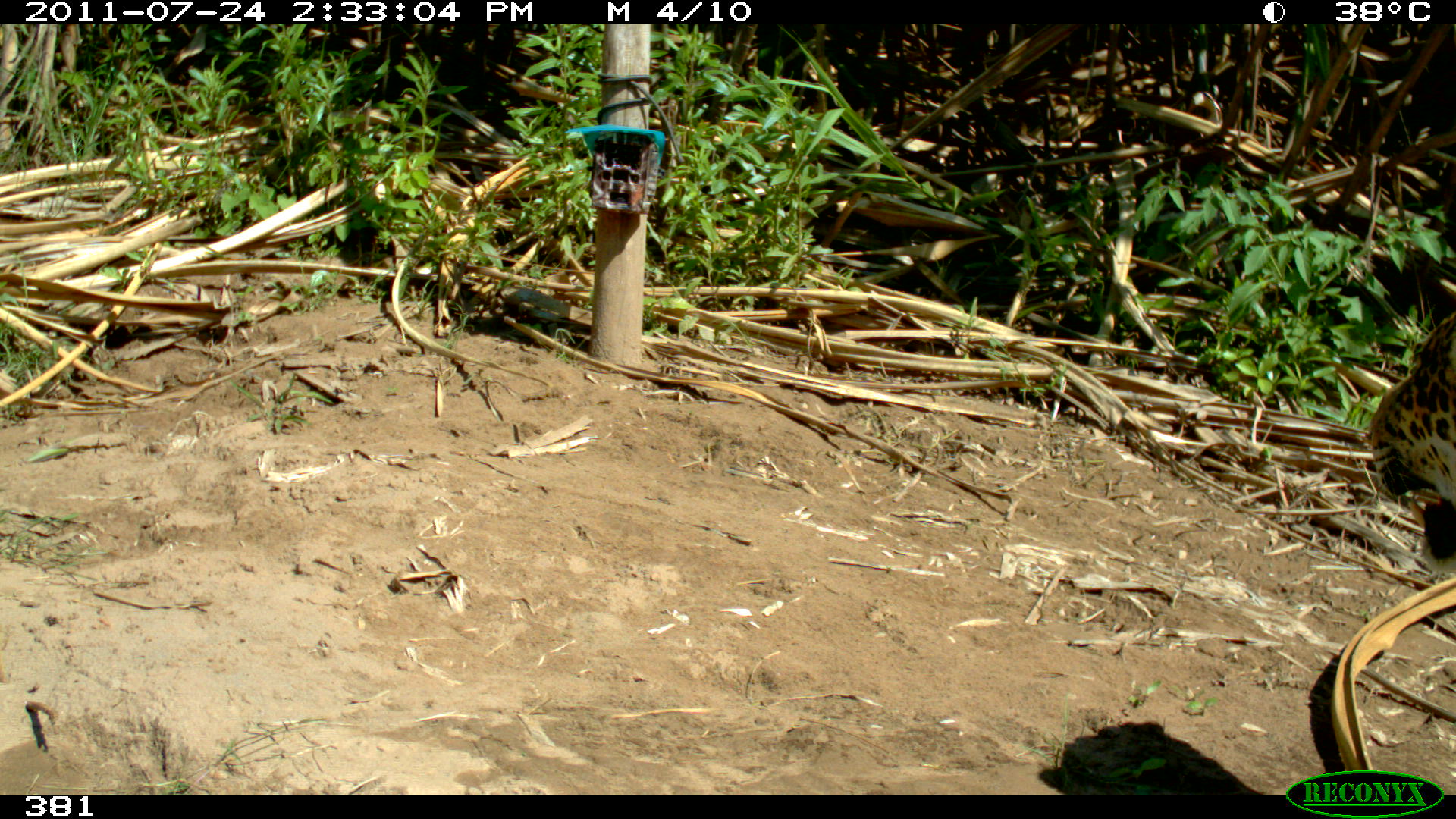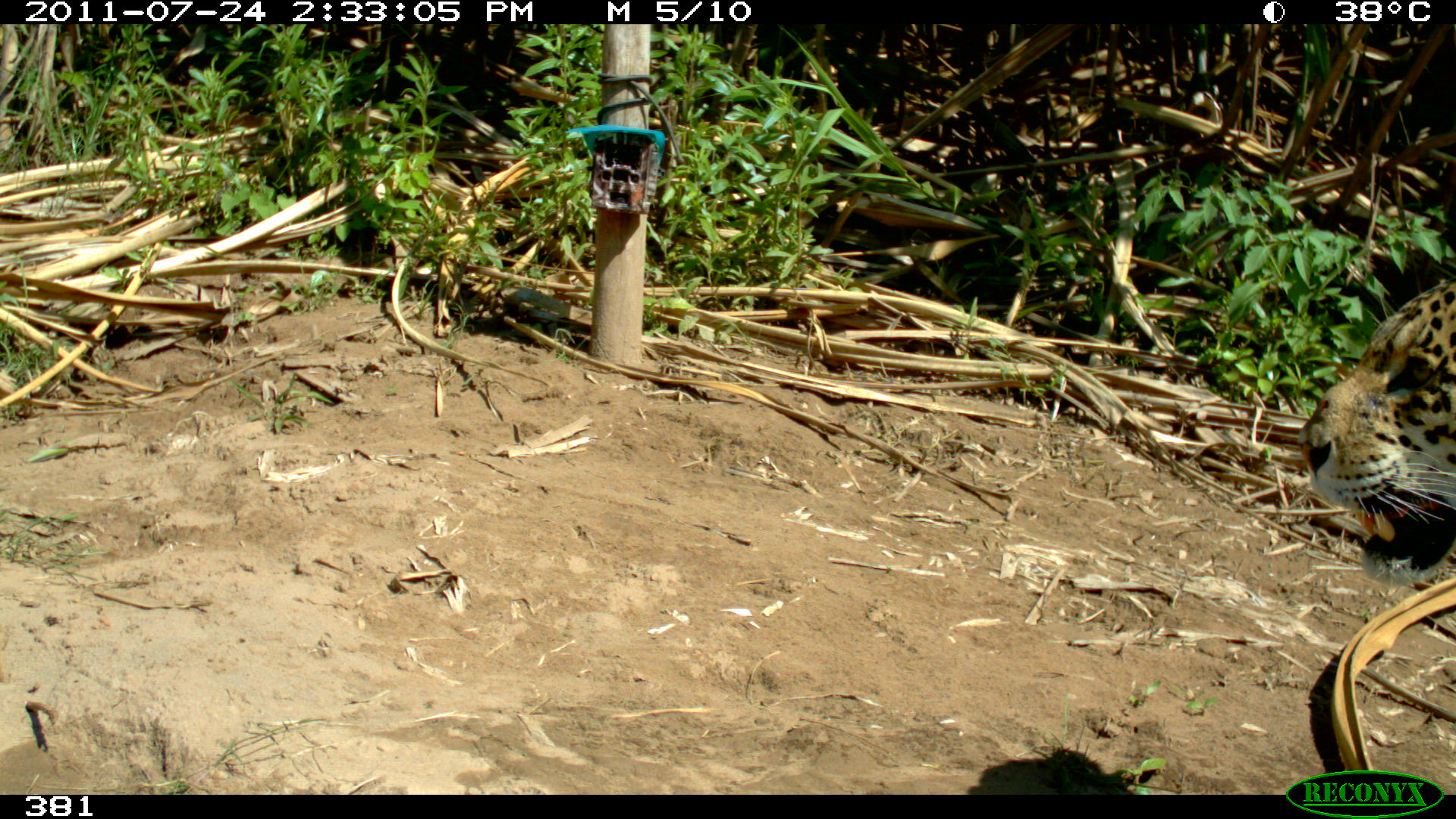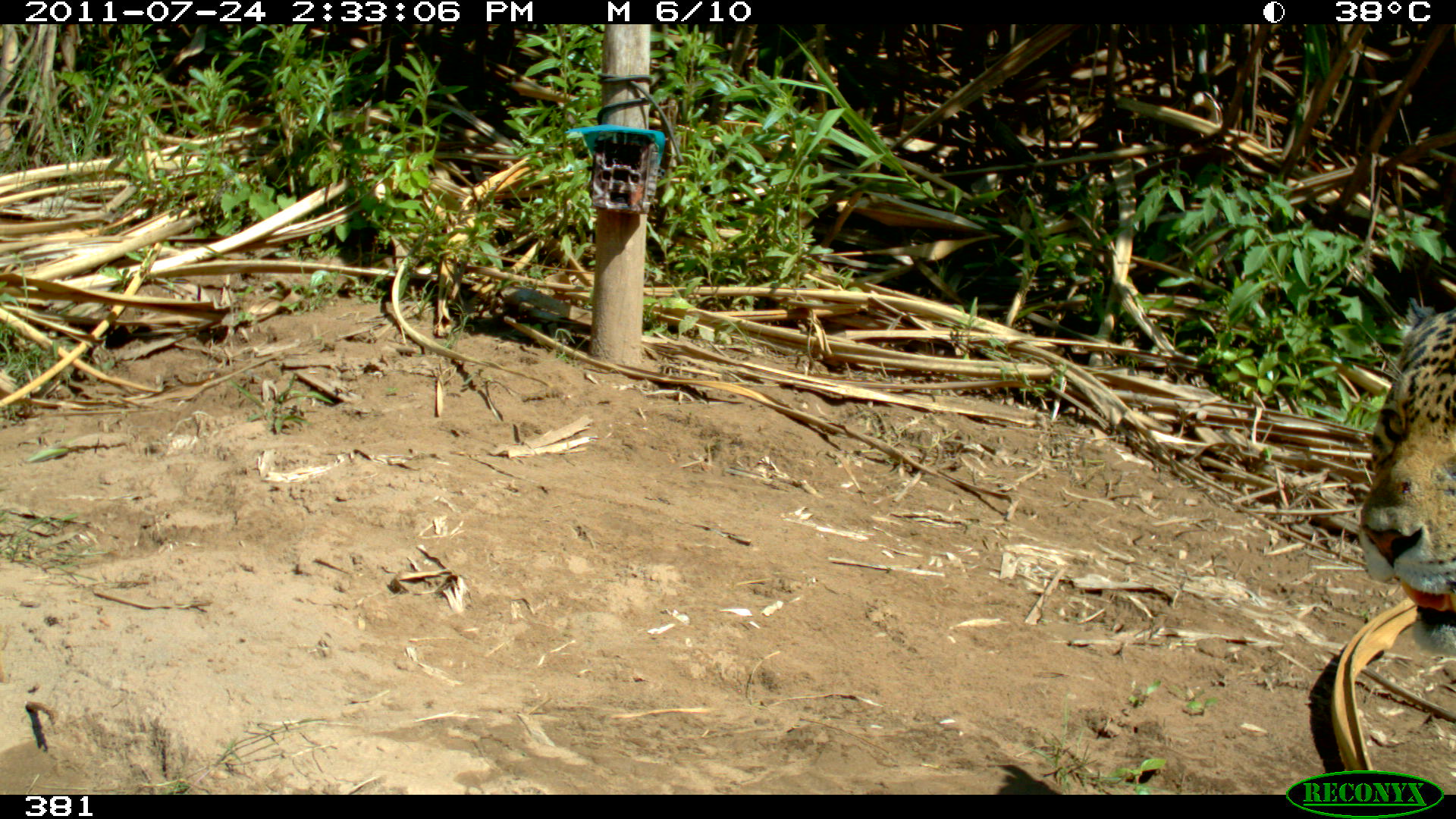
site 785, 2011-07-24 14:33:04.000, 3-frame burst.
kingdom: Animalia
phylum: Chordata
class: Mammalia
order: Carnivora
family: Felidae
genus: Panthera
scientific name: Panthera onca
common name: jaguar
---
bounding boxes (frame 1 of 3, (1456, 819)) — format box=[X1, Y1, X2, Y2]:
panthera onca: box=[1370, 306, 1455, 533]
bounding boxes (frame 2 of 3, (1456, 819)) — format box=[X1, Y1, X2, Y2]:
panthera onca: box=[1296, 277, 1455, 595]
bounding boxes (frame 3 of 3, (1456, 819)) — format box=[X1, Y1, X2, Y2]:
panthera onca: box=[1361, 309, 1455, 658]